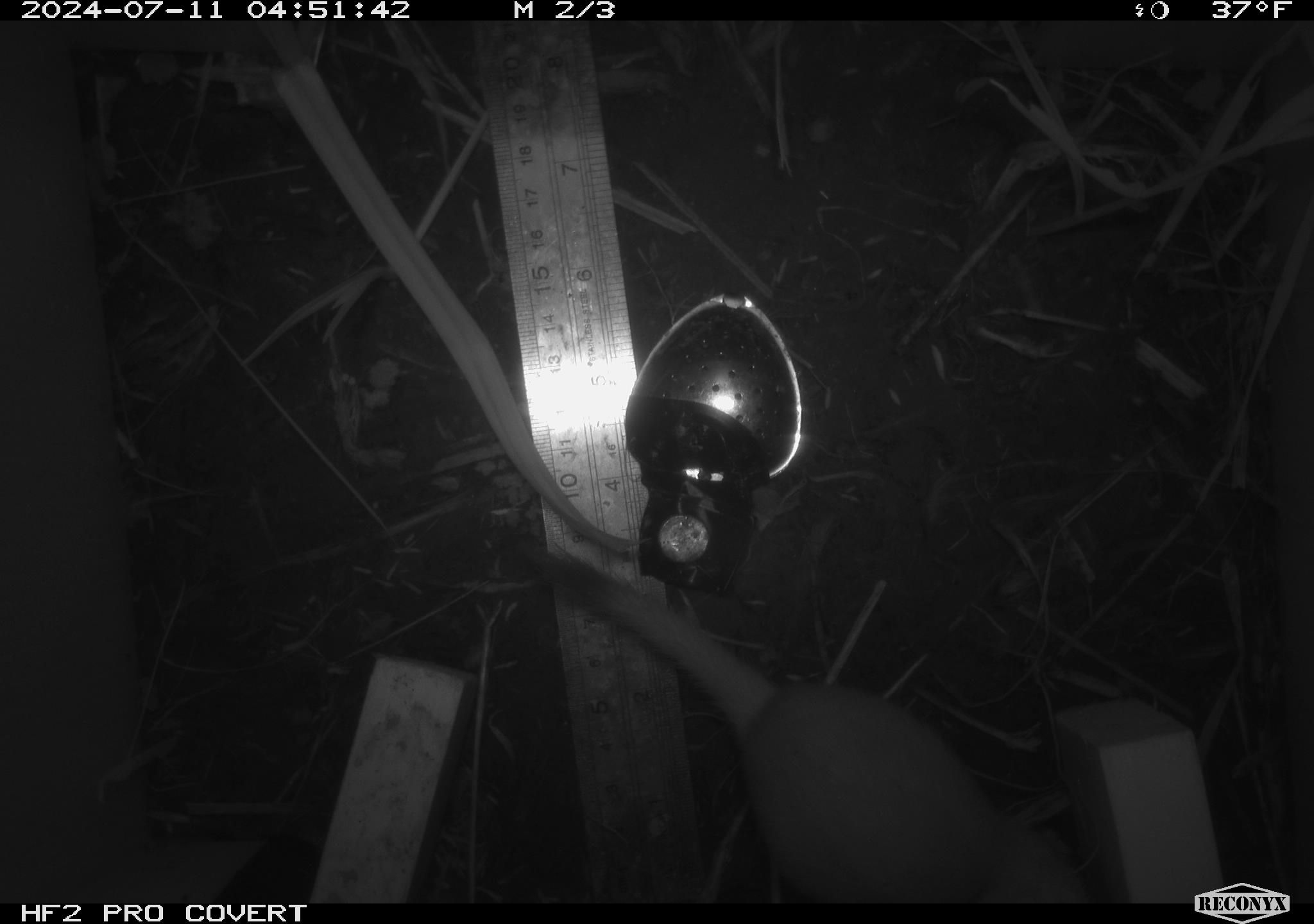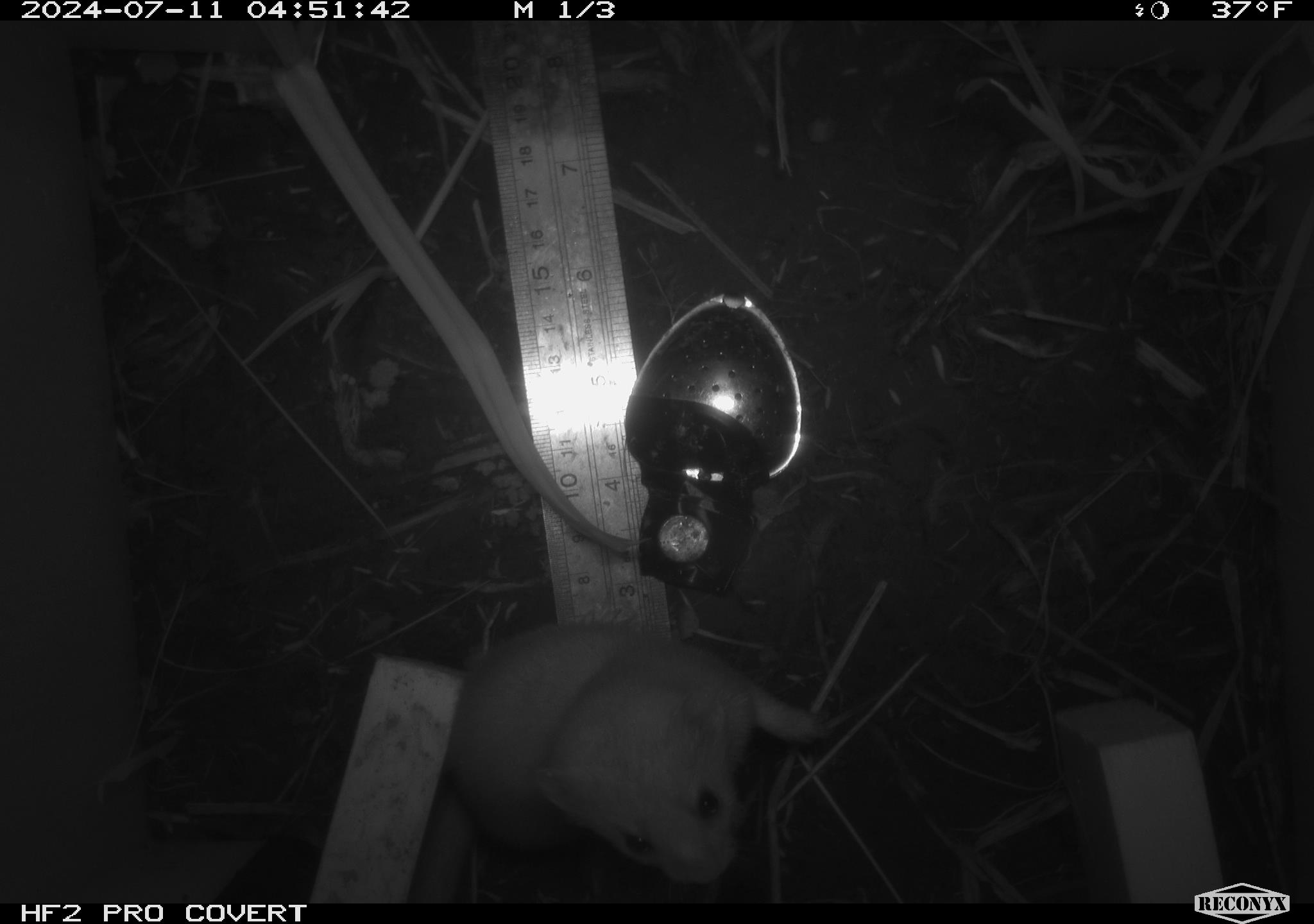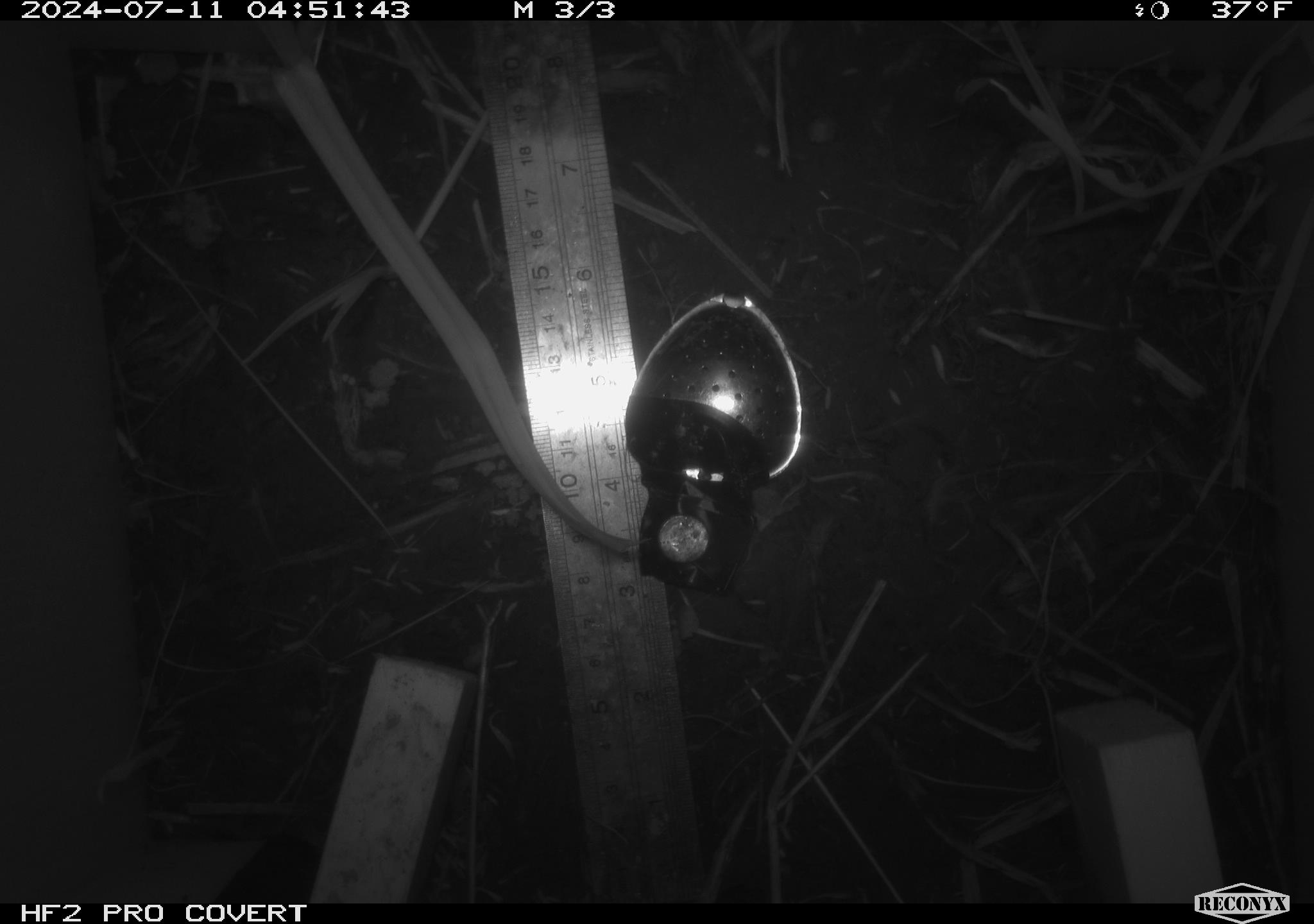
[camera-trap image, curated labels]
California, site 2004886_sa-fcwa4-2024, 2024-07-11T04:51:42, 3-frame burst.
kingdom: Animalia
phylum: Chordata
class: Mammalia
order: Carnivora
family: Mustelidae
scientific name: Mustelinae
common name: true weasels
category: mustelinae subfamily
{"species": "mustelinae subfamily (true weasels) (Mustelinae)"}